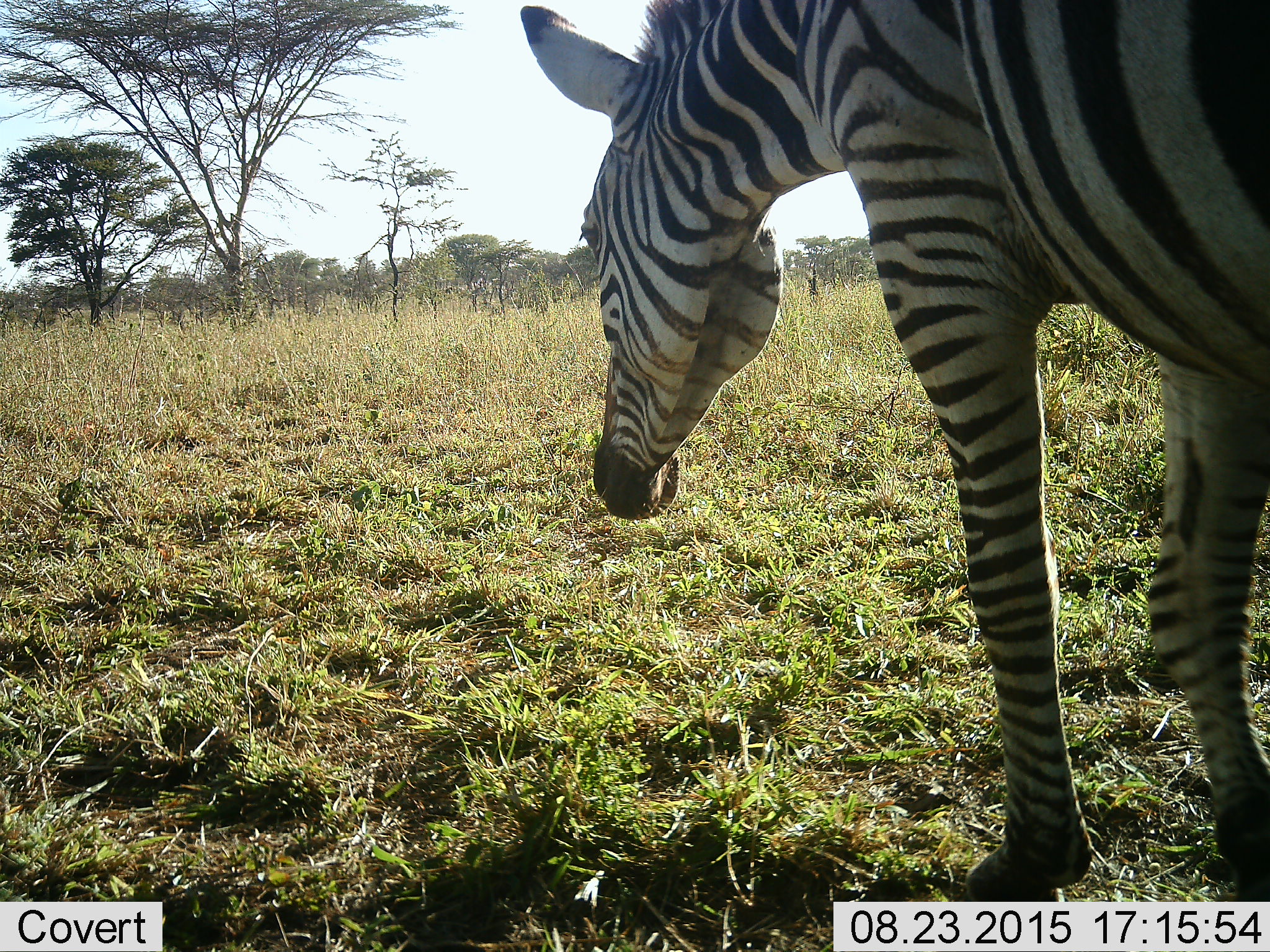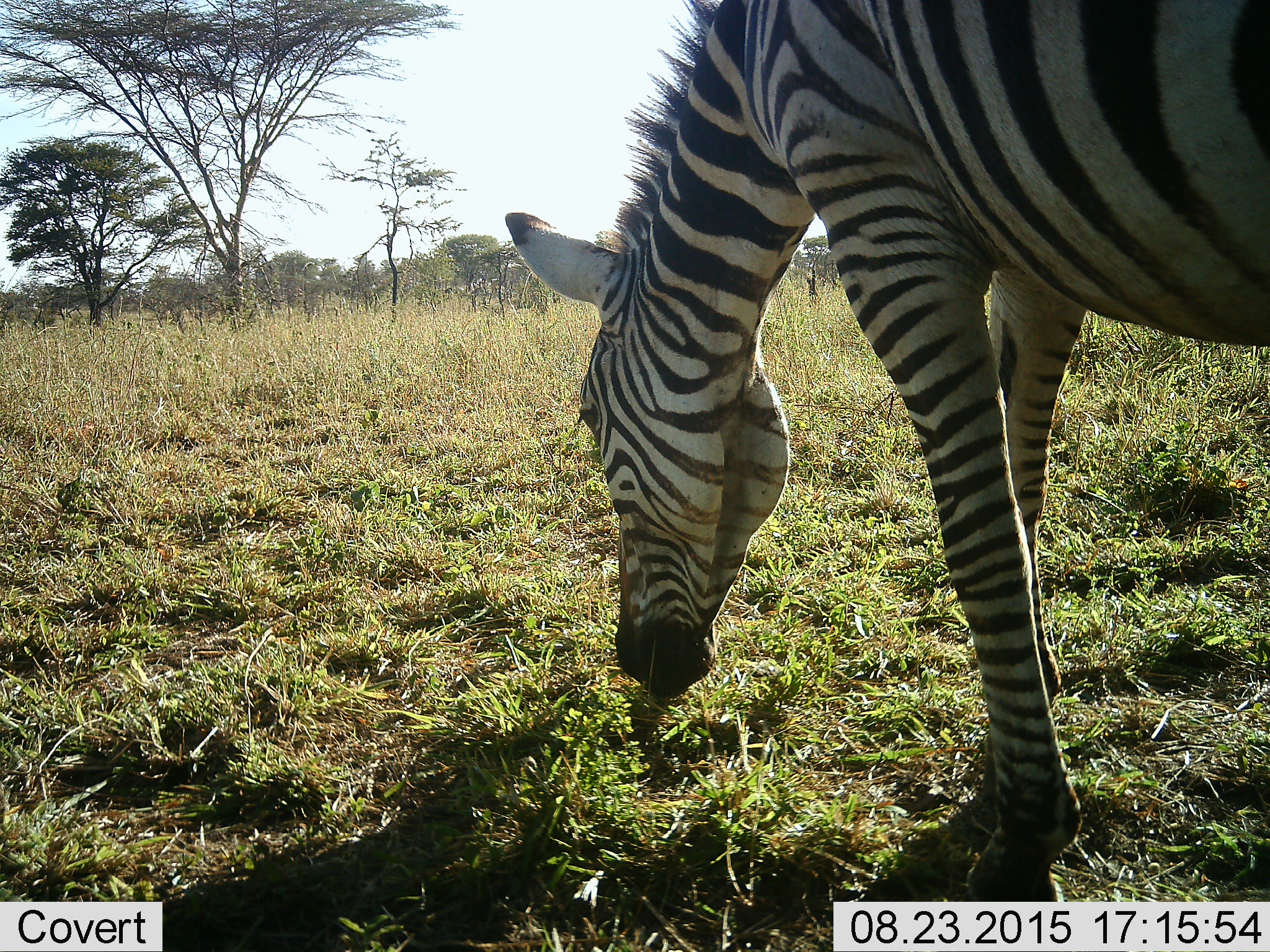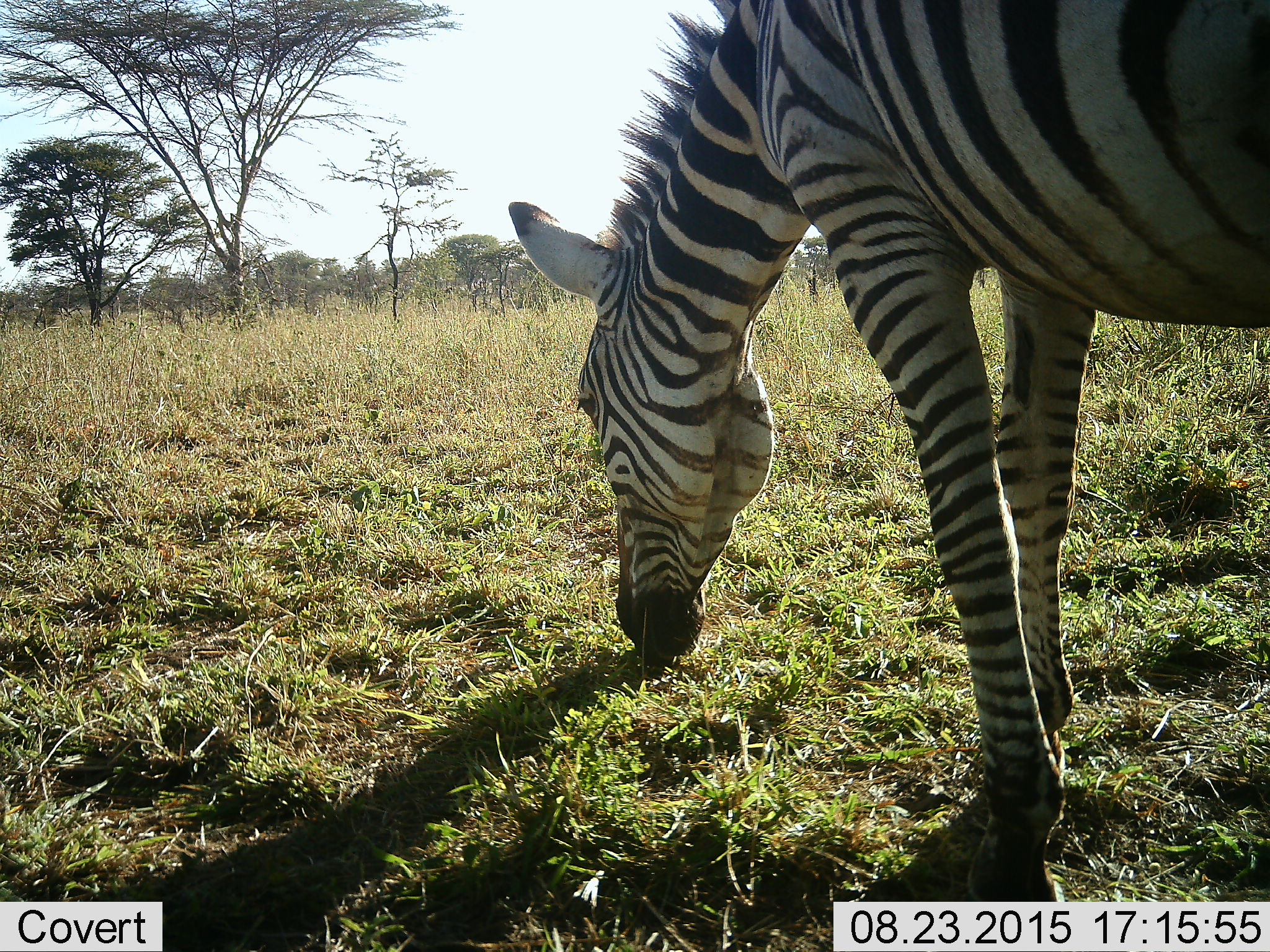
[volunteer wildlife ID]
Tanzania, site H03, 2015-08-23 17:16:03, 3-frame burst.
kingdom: Animalia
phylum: Chordata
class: Mammalia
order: Perissodactyla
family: Equidae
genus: Equus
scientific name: Equus quagga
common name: plains zebra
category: zebra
Zebra (plains zebra) (Equus quagga), count 1. Behavior (volunteer vote fractions): standing 33%, resting 0%, moving 33%, interacting 0%. Young present (vote fraction): 0%. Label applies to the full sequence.